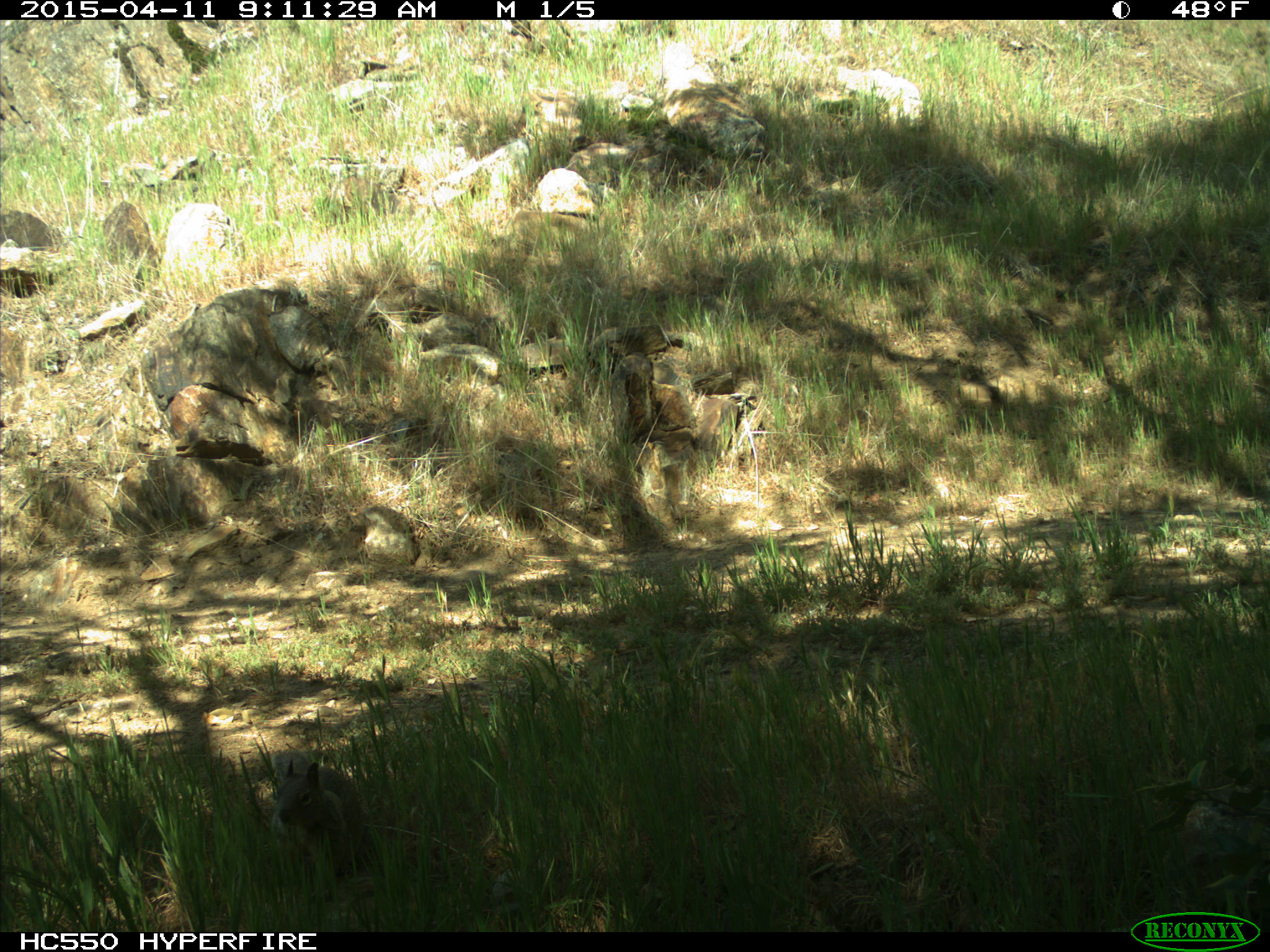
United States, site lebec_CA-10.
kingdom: Animalia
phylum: Chordata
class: Mammalia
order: Rodentia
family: Sciuridae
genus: Otospermophilus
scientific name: Otospermophilus beecheyi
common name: california ground squirrel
Otospermophilus beecheyi (california ground squirrel).